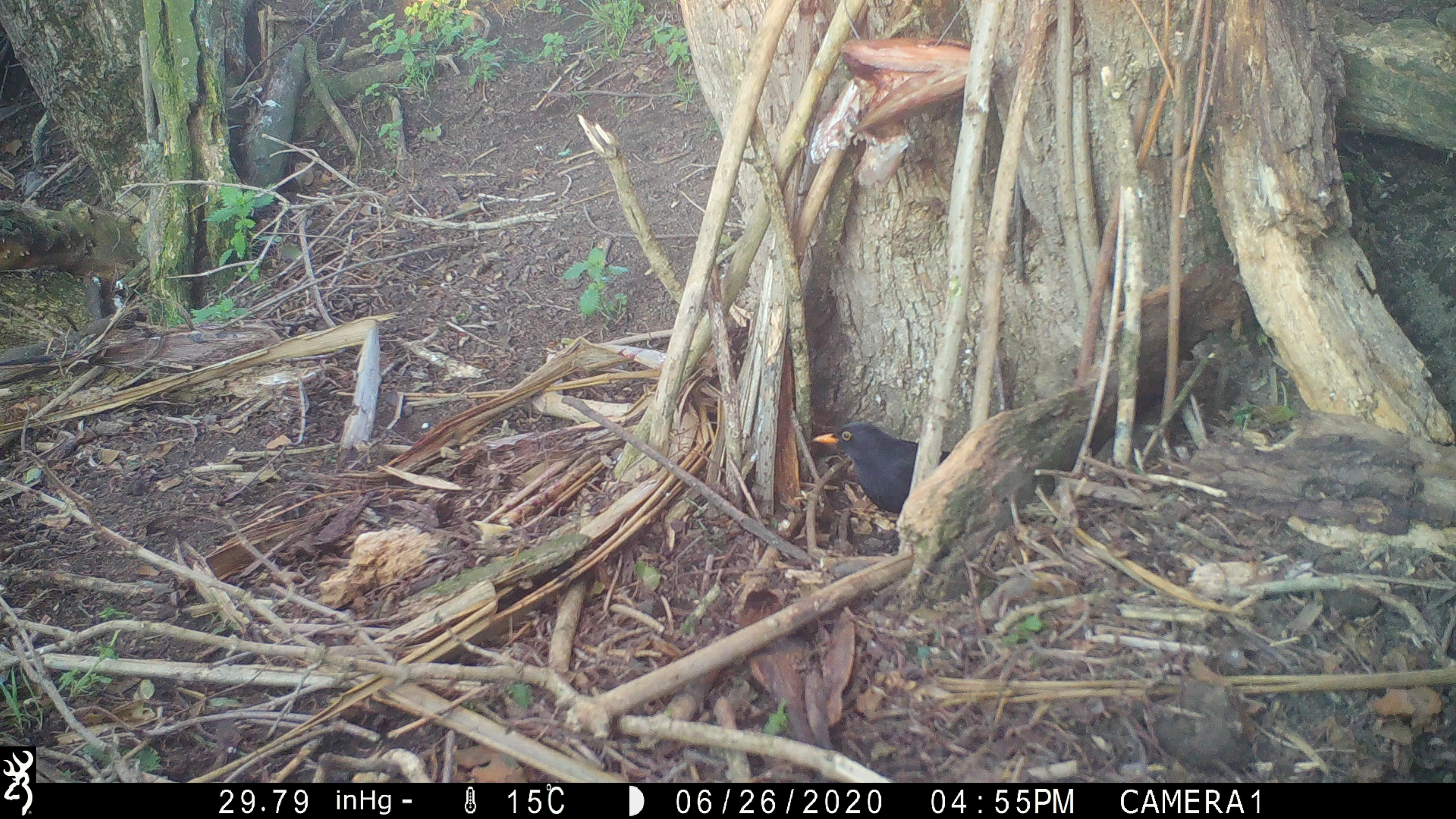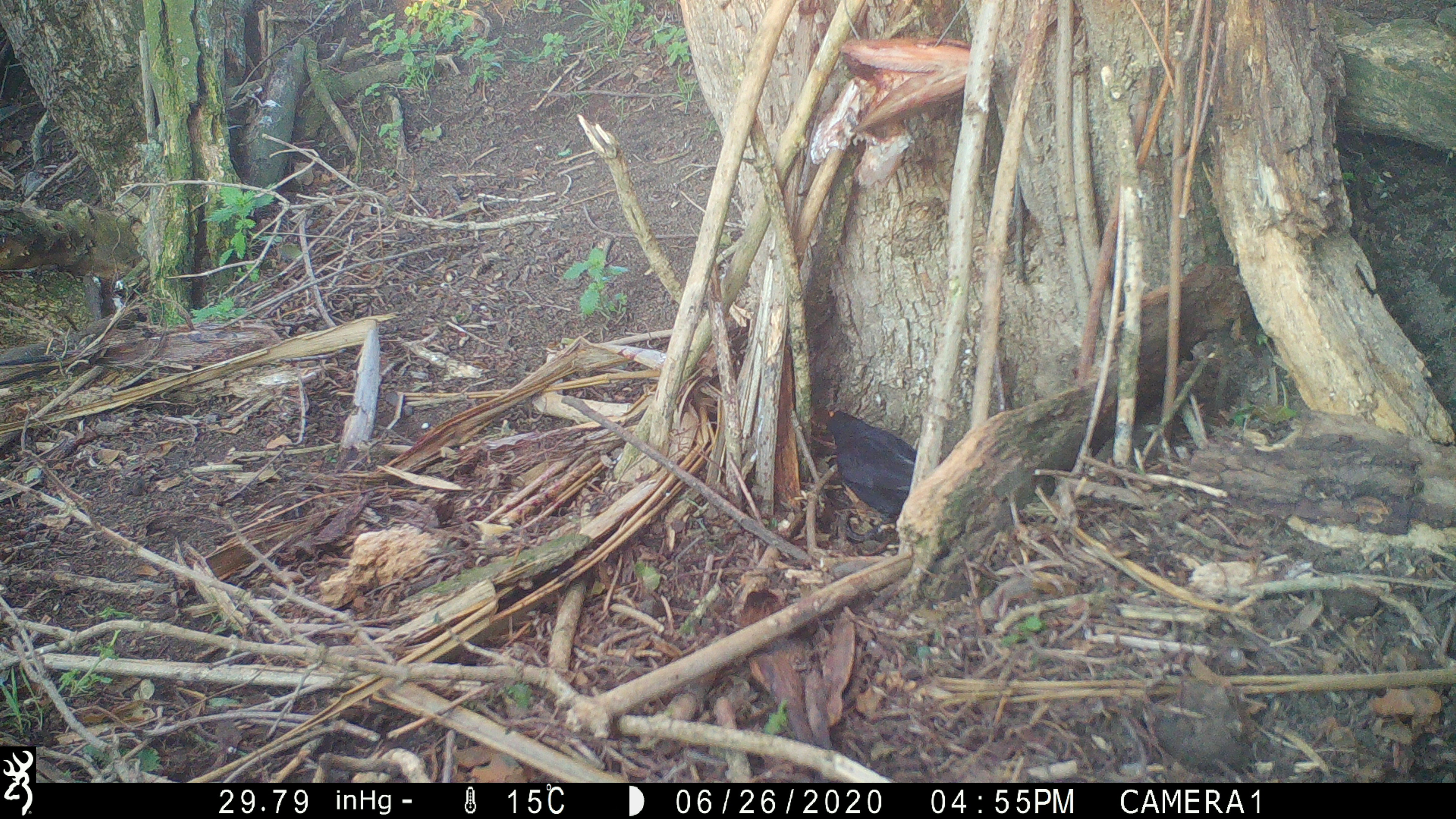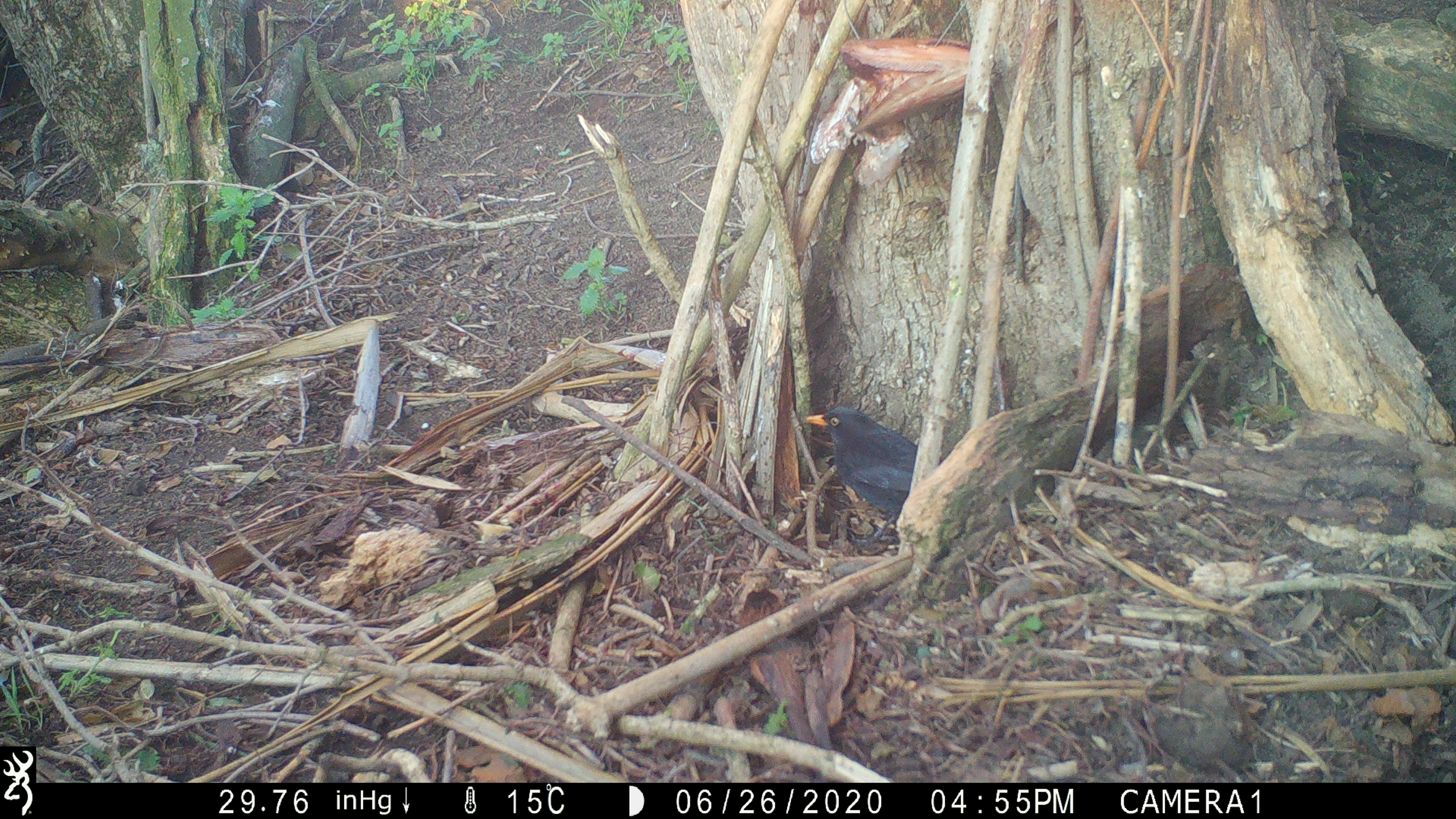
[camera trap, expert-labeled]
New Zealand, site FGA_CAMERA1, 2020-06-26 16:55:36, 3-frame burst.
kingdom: Animalia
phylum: Chordata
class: Aves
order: Passeriformes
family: Turdidae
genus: Turdus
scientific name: Turdus merula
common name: eurasian blackbird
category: blackbird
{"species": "blackbird (eurasian blackbird) (Turdus merula)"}